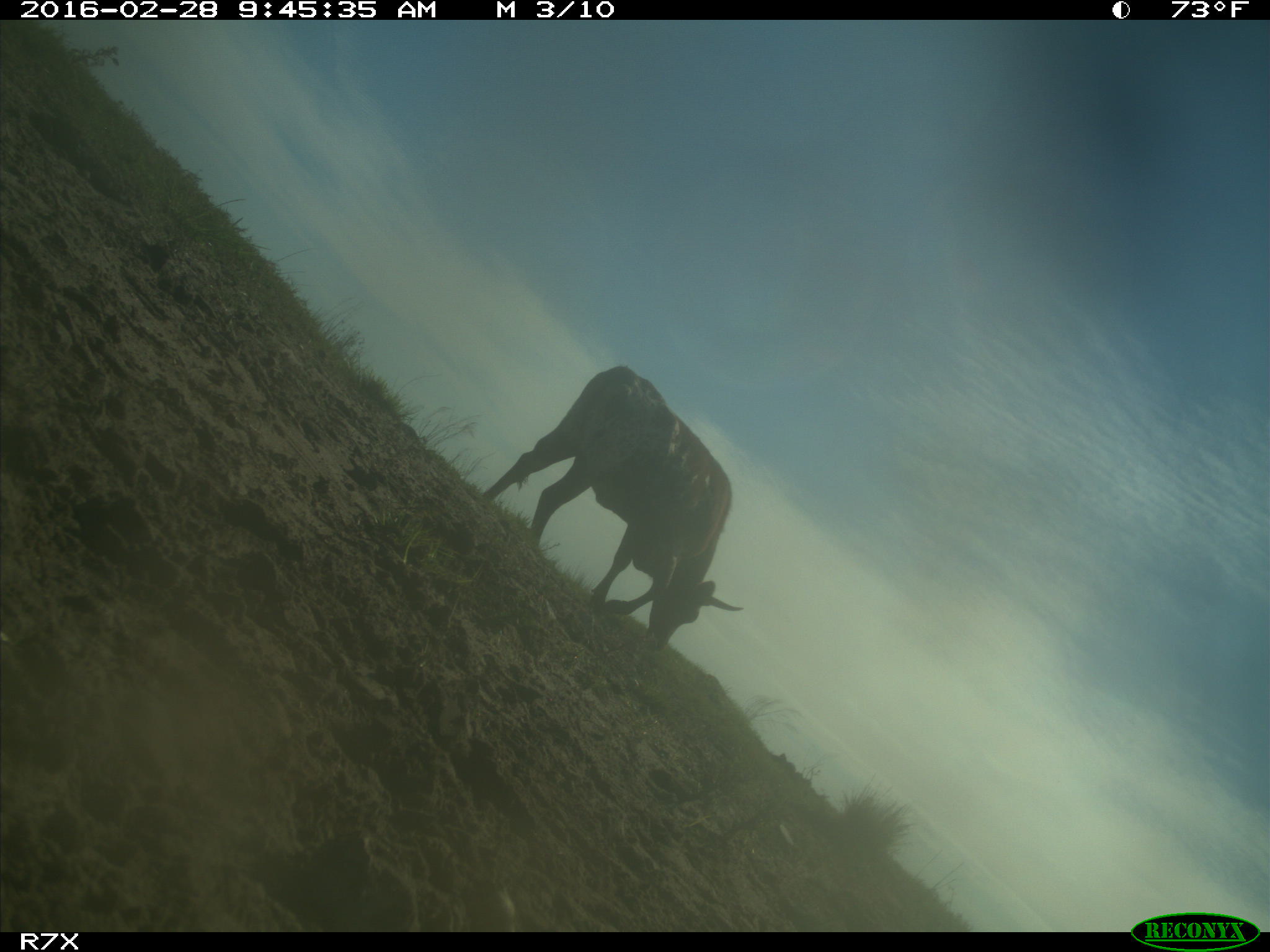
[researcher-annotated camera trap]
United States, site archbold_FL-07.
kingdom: Animalia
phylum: Chordata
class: Mammalia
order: Artiodactyla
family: Bovidae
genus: Bos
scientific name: Bos taurus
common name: domestic cow